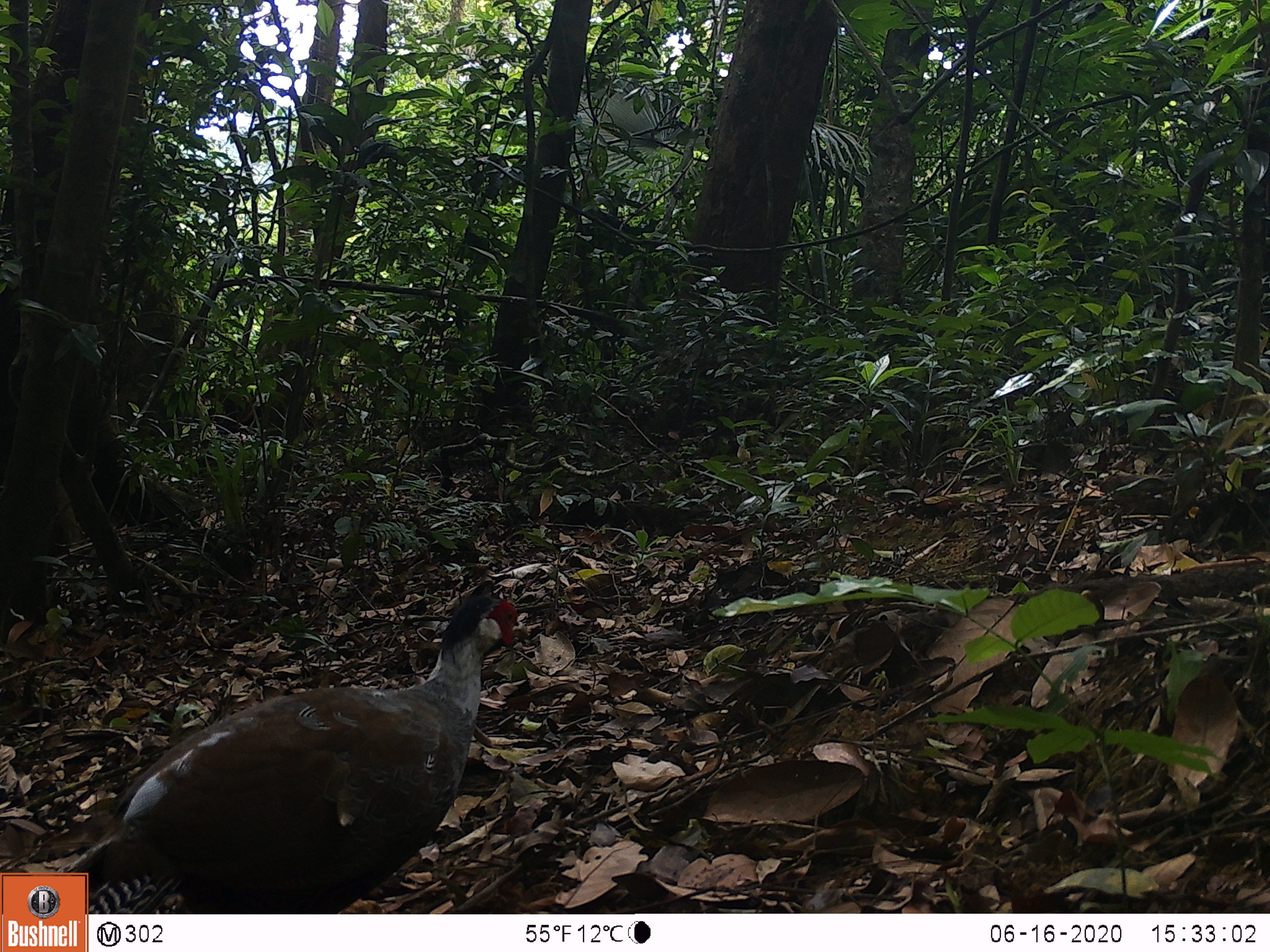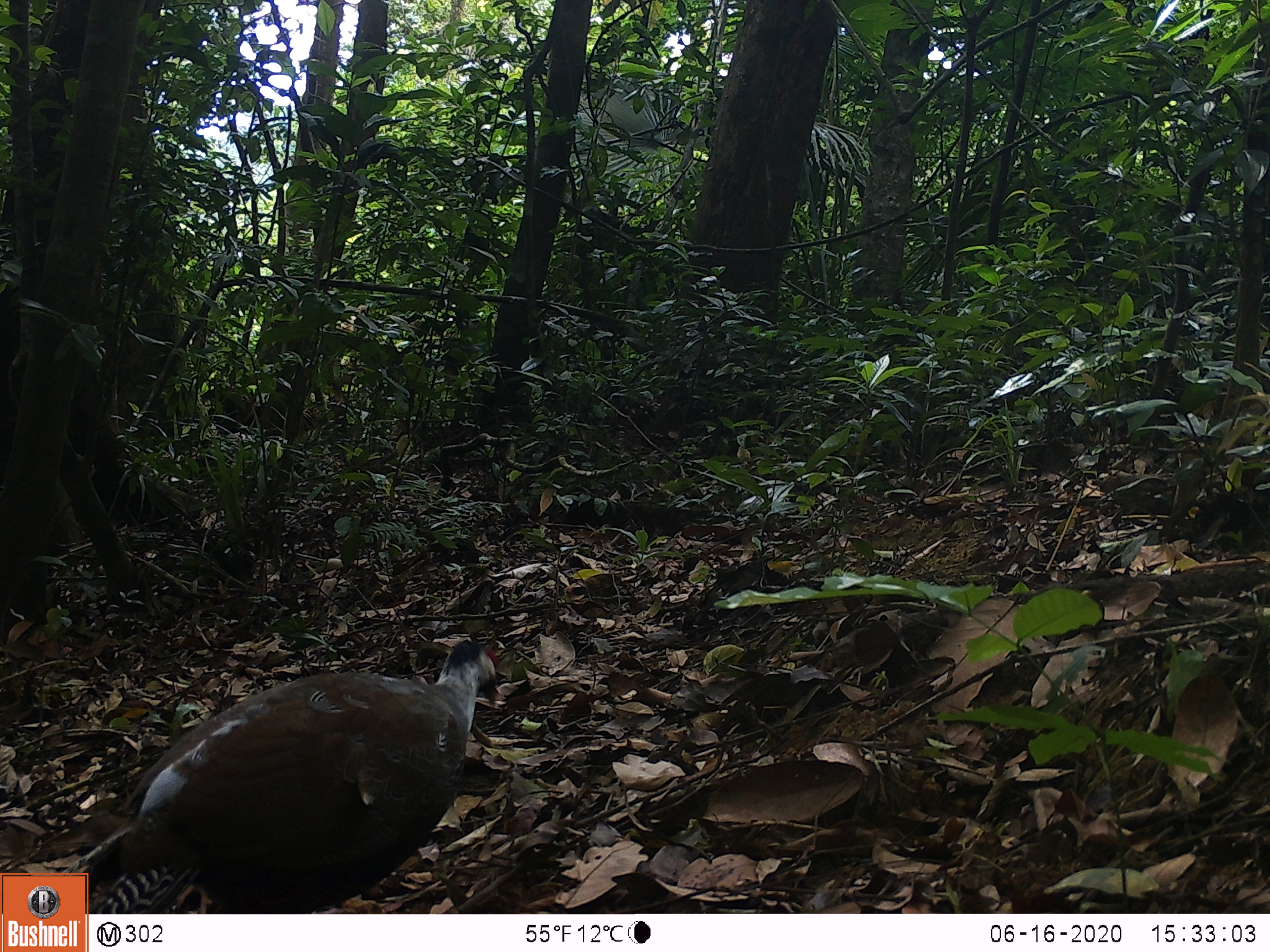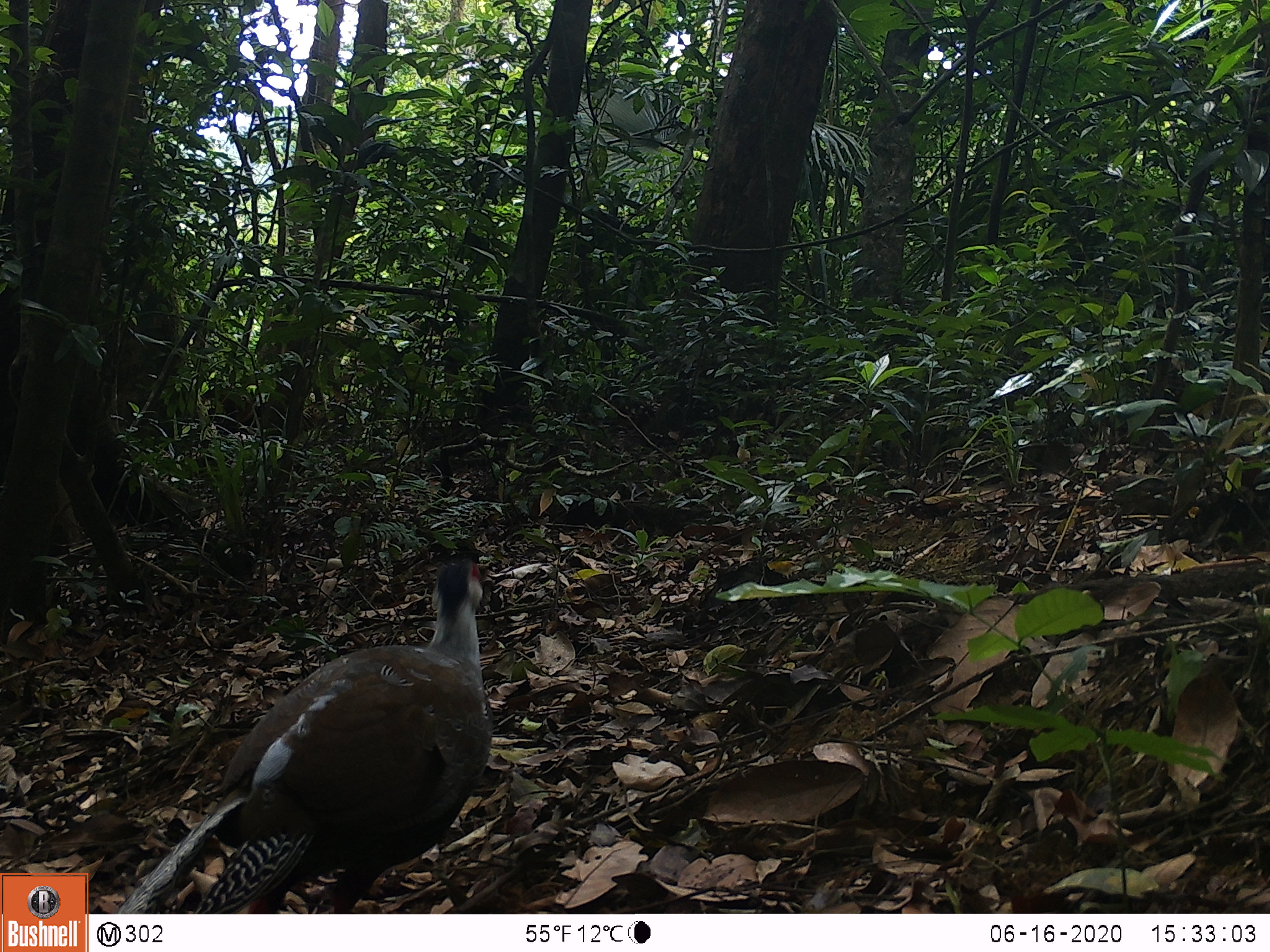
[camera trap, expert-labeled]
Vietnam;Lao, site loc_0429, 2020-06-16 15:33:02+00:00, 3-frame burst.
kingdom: Animalia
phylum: Chordata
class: Aves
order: Galliformes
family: Phasianidae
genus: Lophura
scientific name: Lophura nycthemera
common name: silver pheasant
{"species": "silver pheasant (Lophura nycthemera)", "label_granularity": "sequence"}